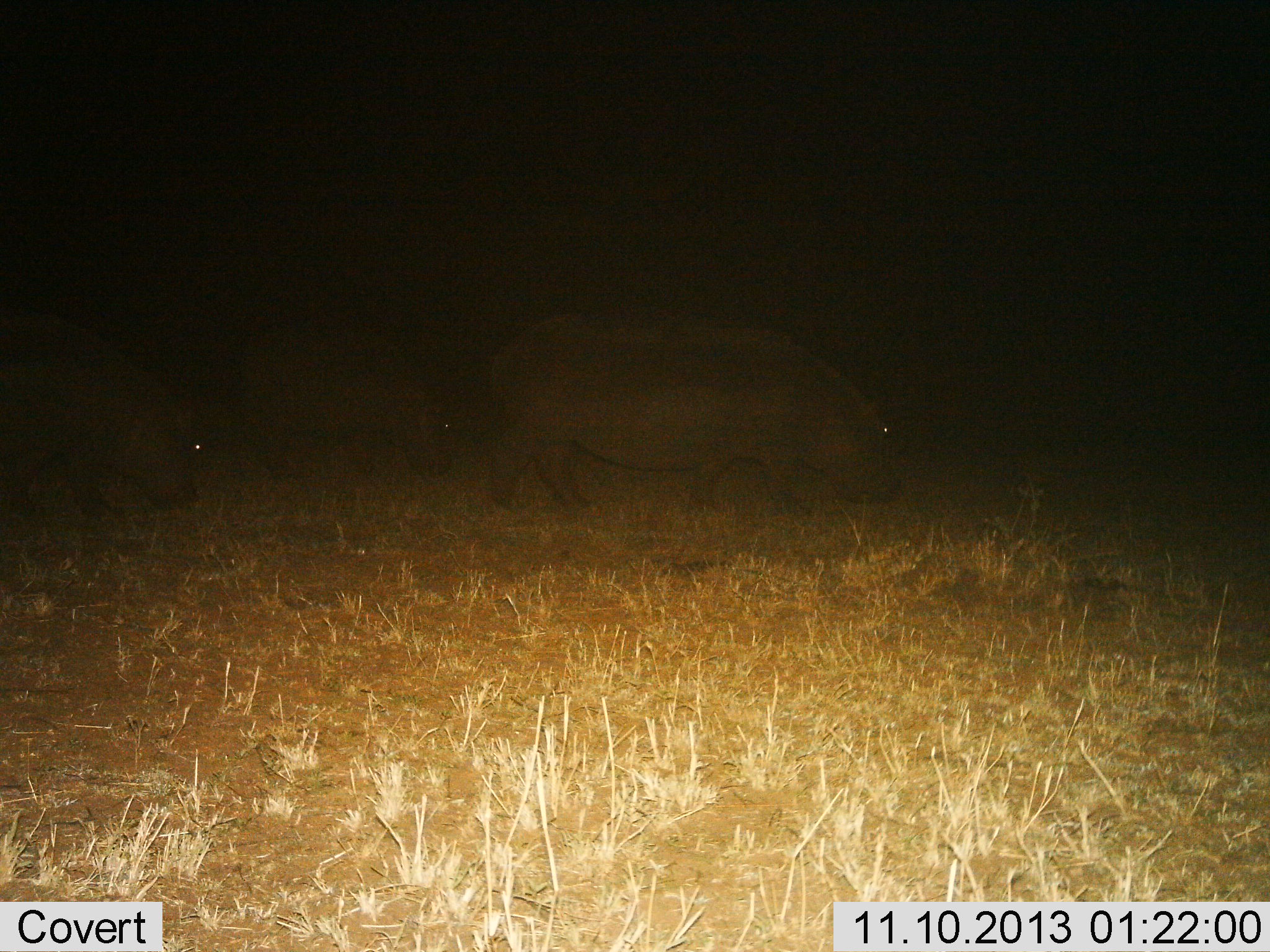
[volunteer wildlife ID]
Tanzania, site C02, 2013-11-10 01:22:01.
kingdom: Animalia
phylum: Chordata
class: Mammalia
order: Artiodactyla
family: Hippopotamidae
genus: Hippopotamus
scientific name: Hippopotamus amphibius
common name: hippopotamus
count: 3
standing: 10%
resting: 0%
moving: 50%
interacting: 0%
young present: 20%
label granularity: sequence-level